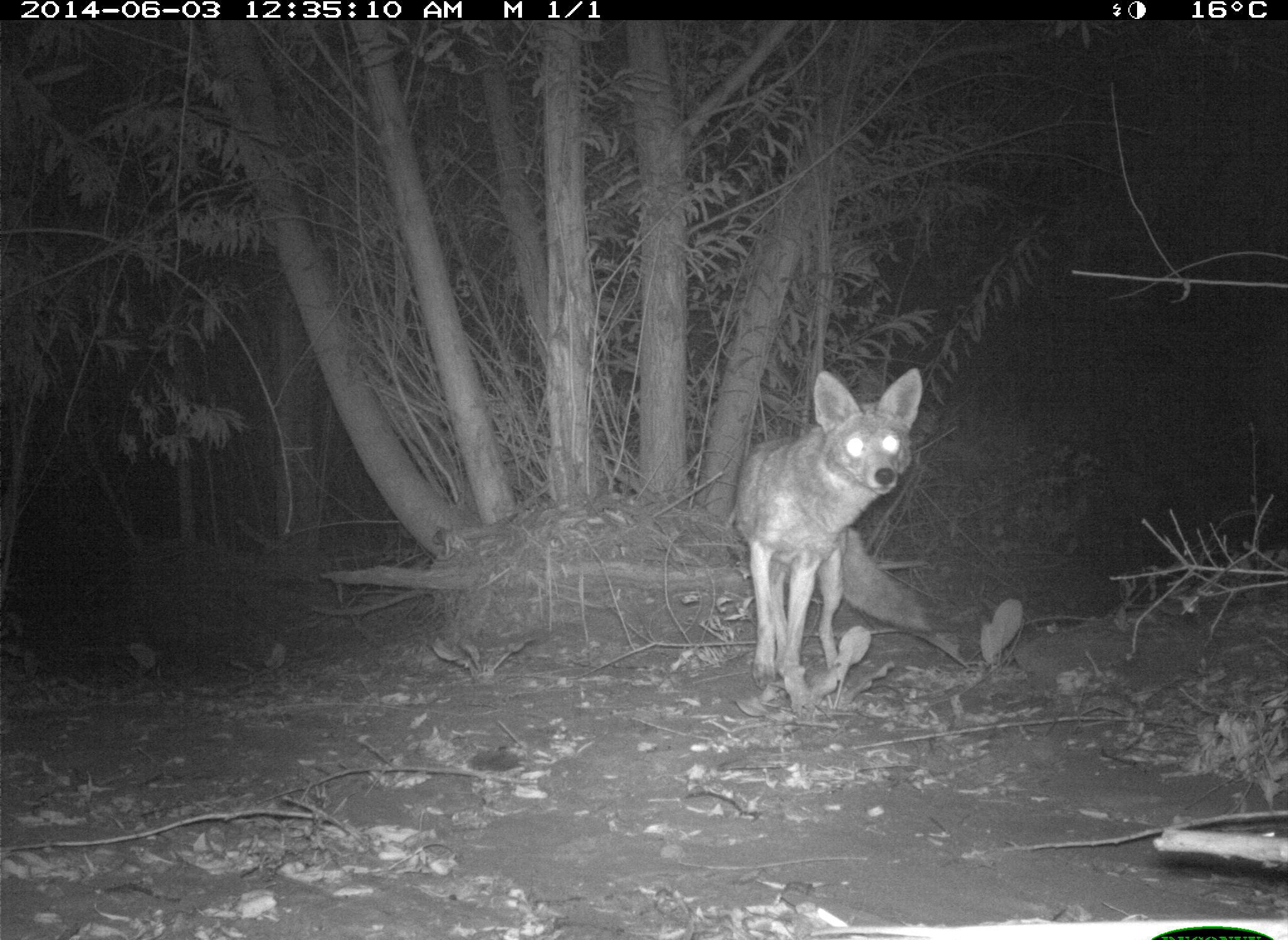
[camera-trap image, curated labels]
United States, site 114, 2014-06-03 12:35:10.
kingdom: Animalia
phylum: Chordata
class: Mammalia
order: Carnivora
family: Canidae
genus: Canis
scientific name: Canis latrans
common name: coyote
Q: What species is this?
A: Coyote (Canis latrans).